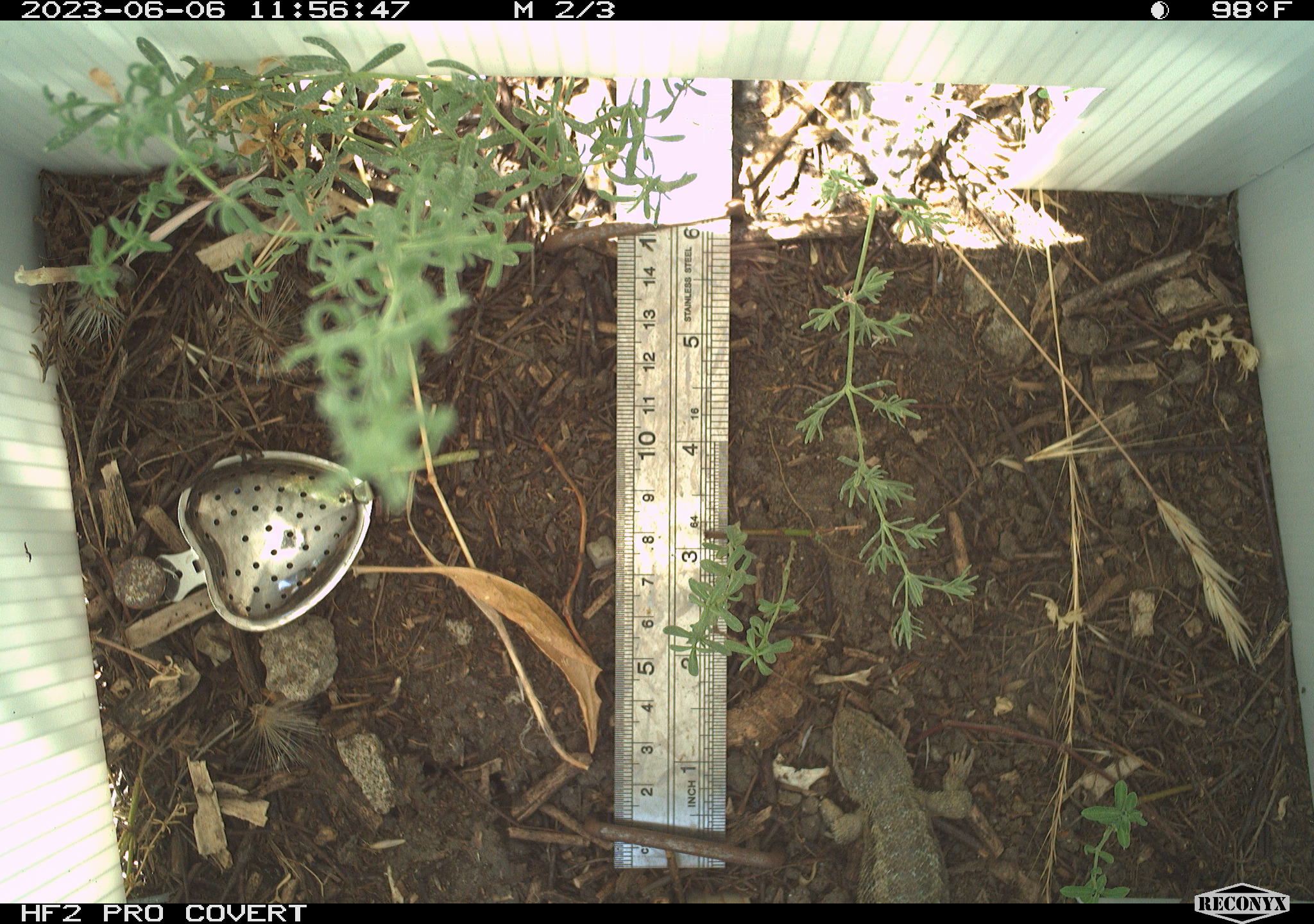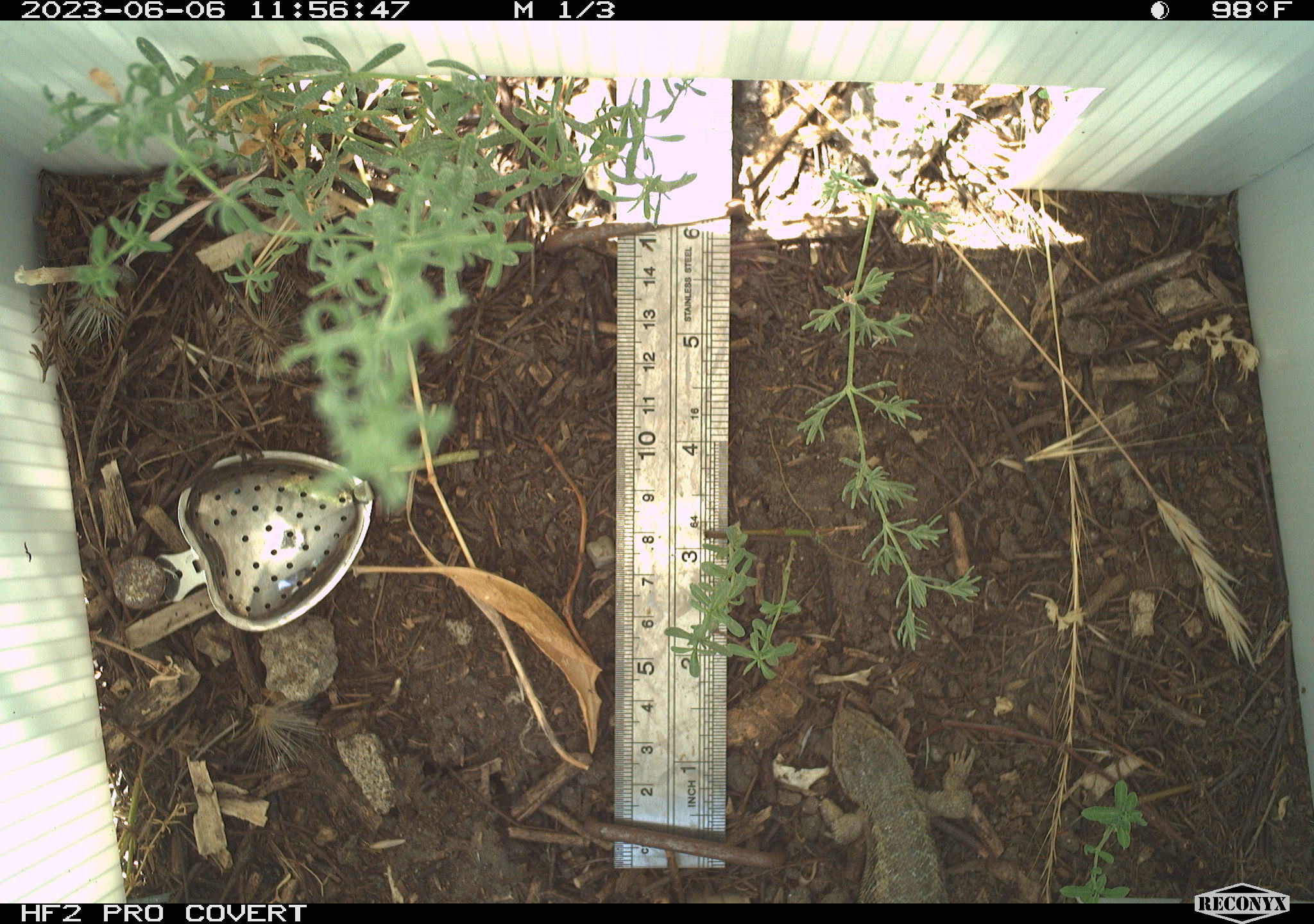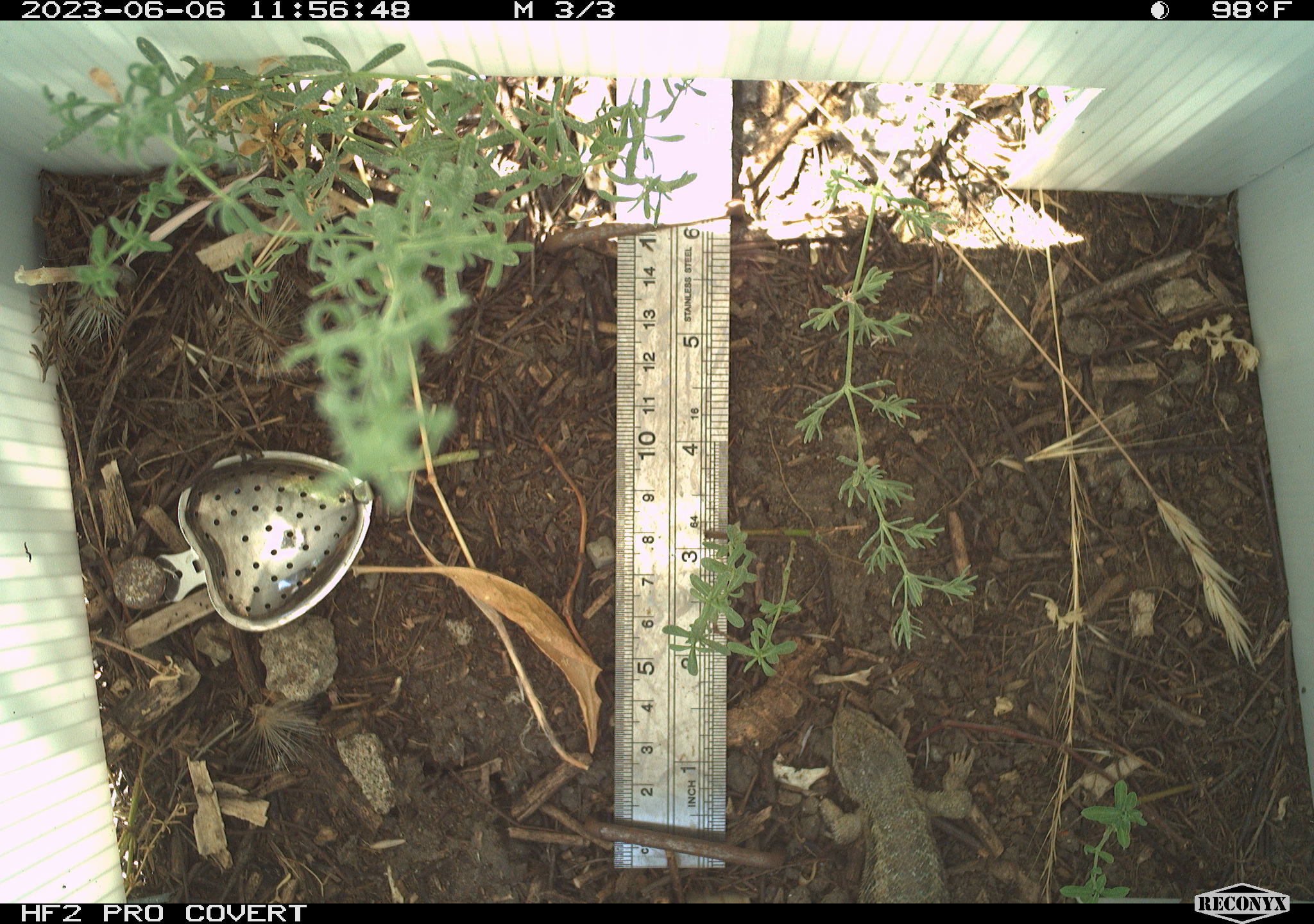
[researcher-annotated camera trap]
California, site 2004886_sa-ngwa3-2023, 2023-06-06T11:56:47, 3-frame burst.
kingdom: Animalia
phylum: Chordata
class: Reptilia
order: Squamata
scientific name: Squamata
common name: lizards and snakes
Lizards and snakes (Squamata).